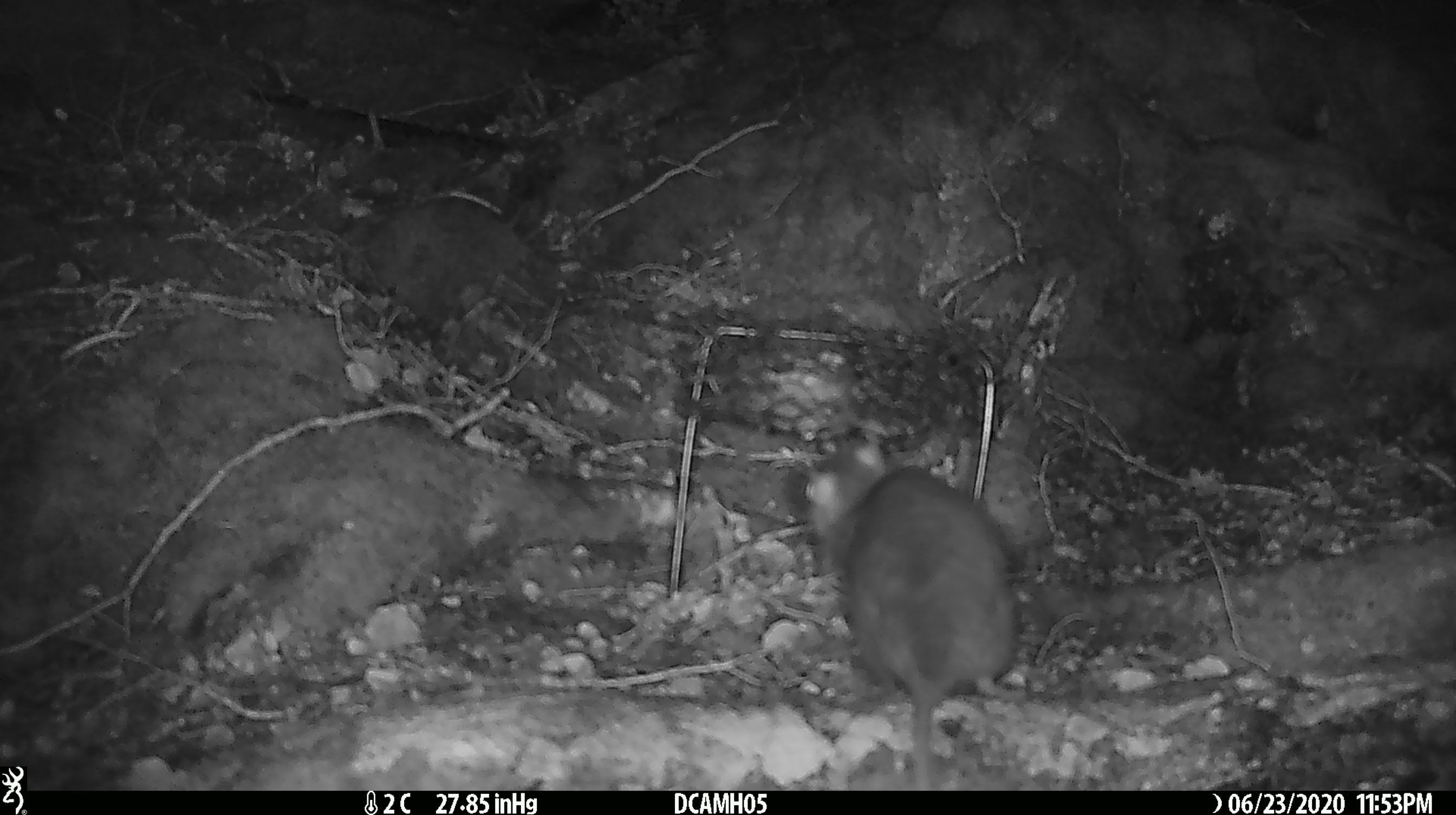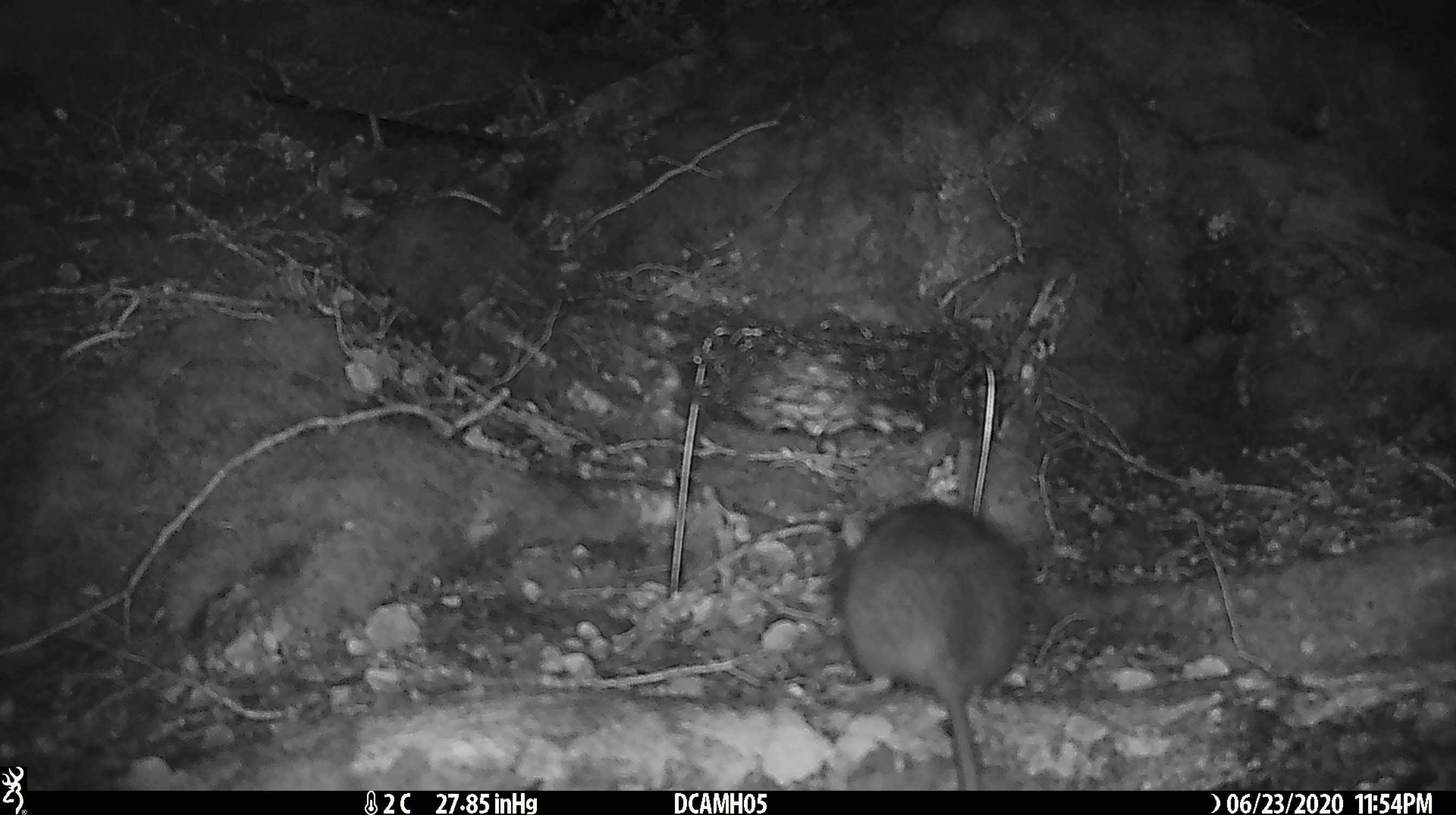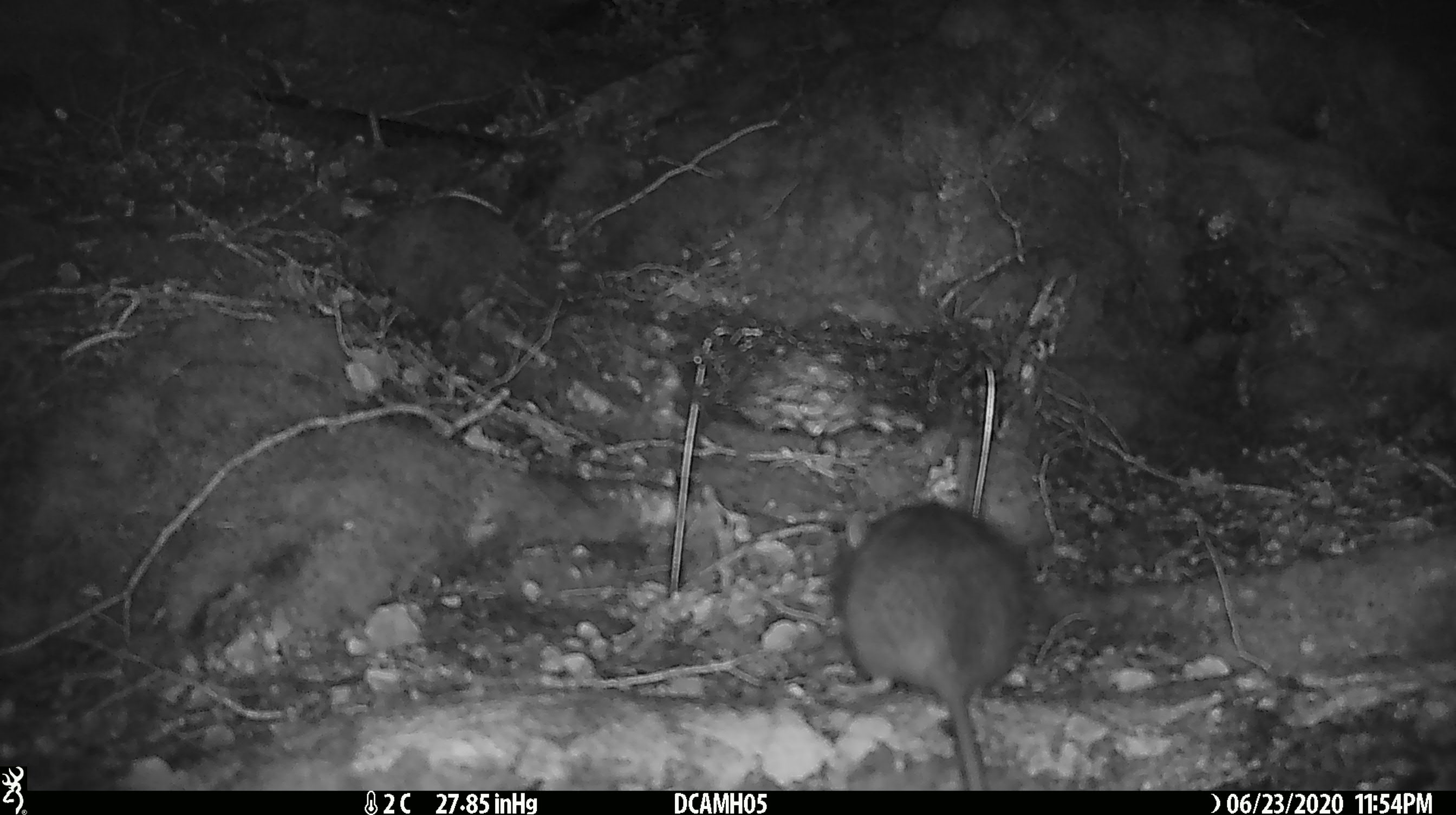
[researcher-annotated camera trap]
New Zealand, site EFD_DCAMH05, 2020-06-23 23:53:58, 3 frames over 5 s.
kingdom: Animalia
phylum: Chordata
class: Mammalia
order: Rodentia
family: Muridae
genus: Rattus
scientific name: Rattus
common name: rat